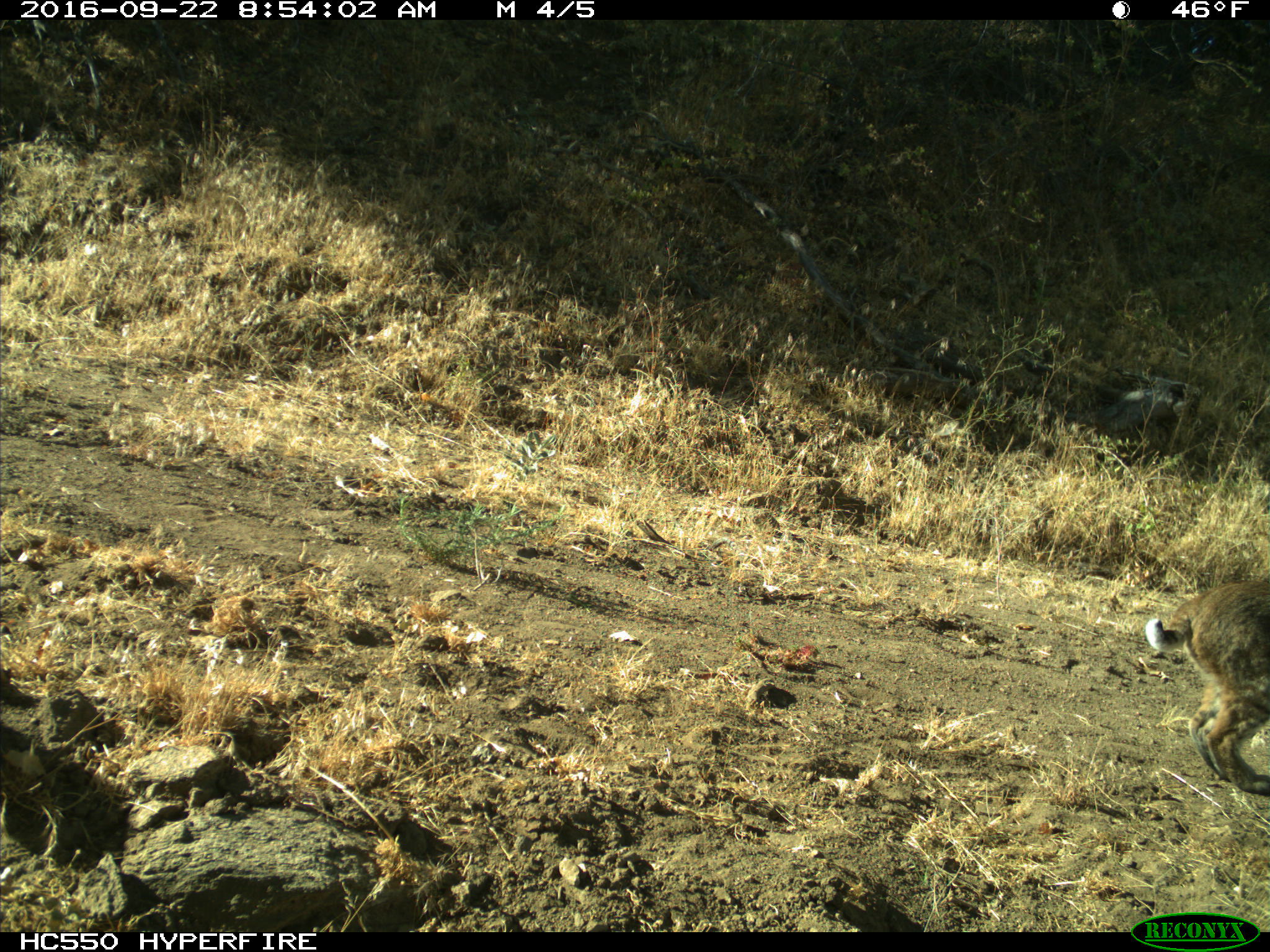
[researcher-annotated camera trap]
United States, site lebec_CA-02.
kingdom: Animalia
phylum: Chordata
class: Mammalia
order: Carnivora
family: Felidae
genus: Lynx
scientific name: Lynx rufus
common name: bobcat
Lynx rufus (bobcat).